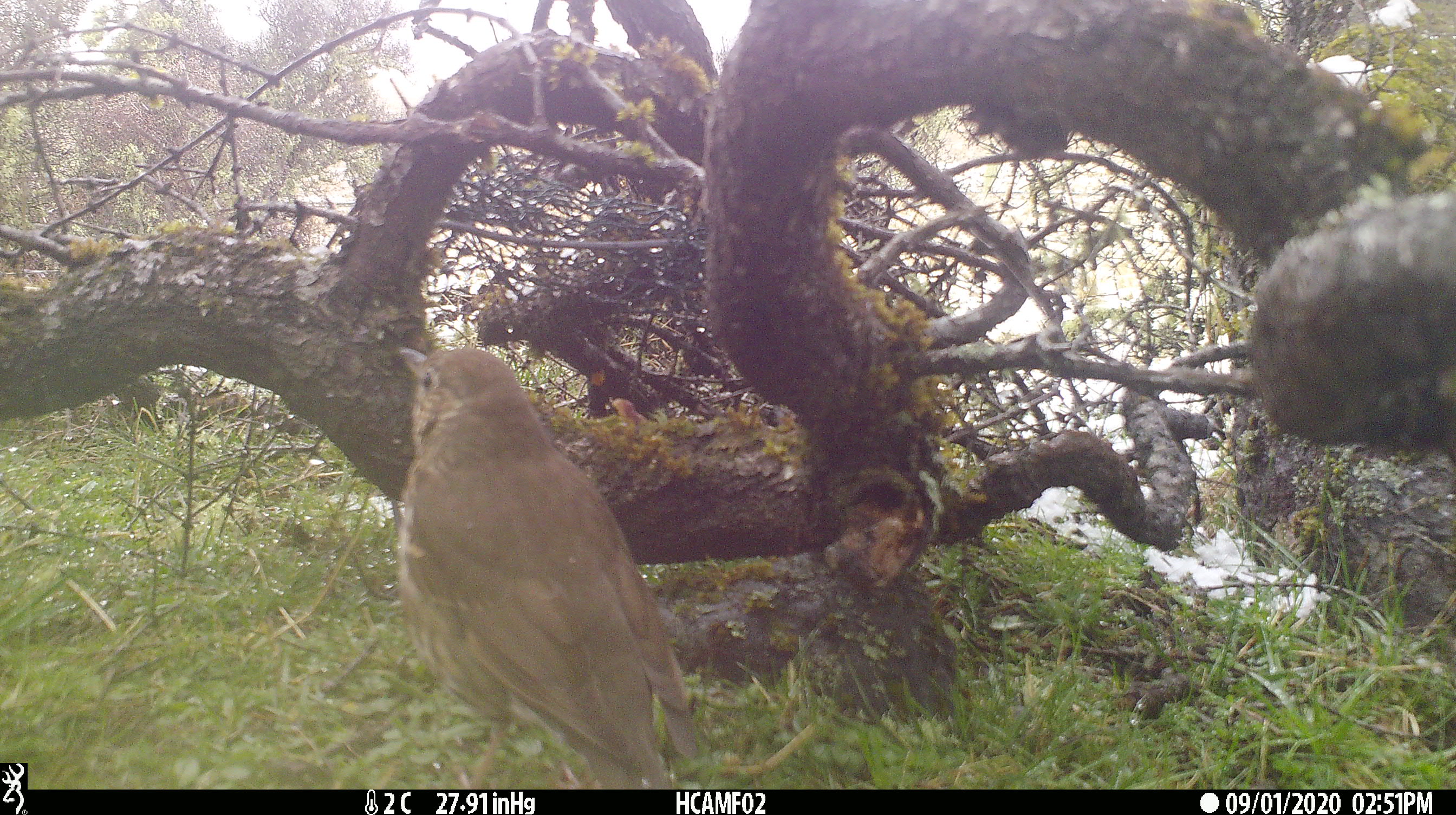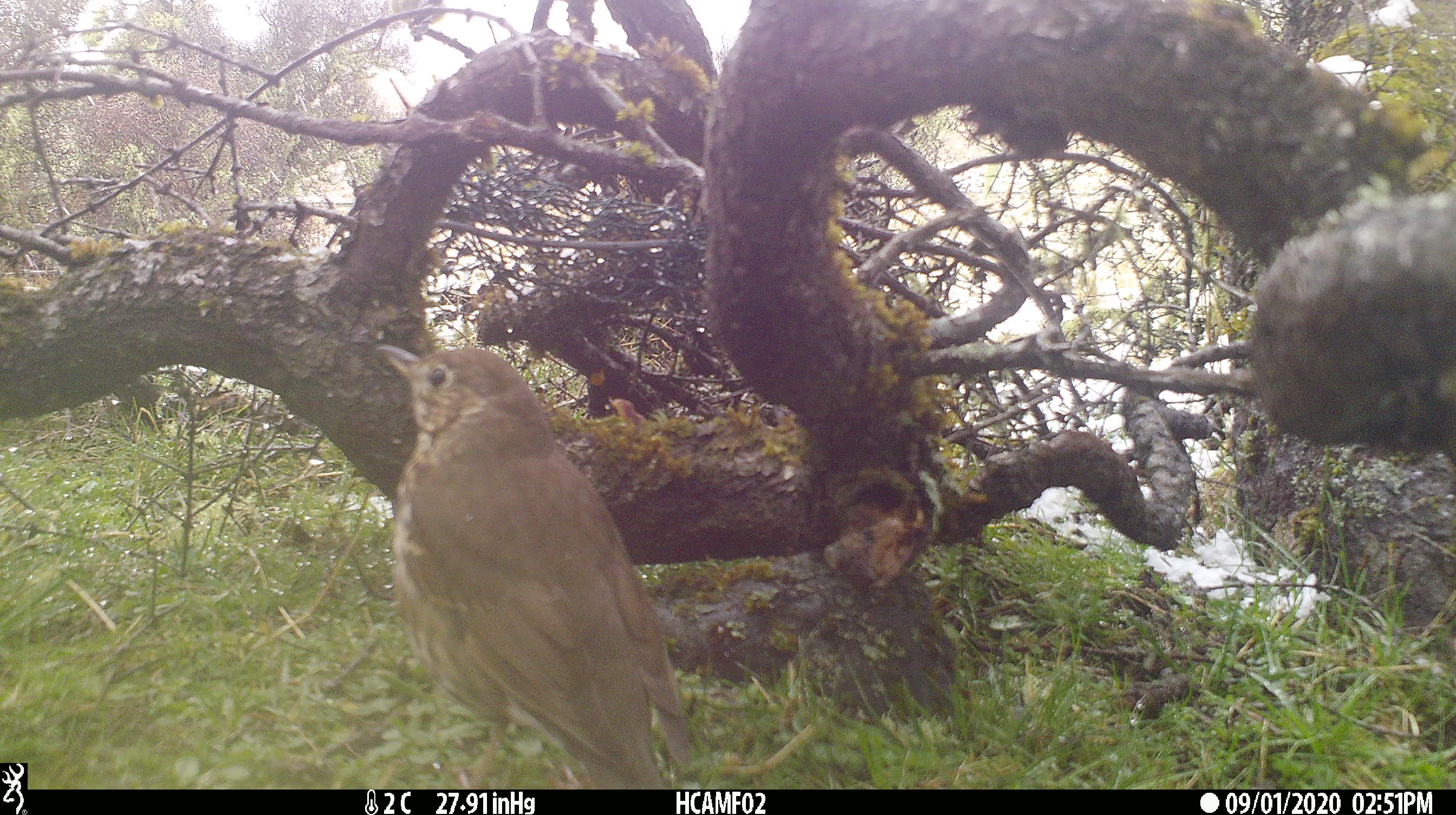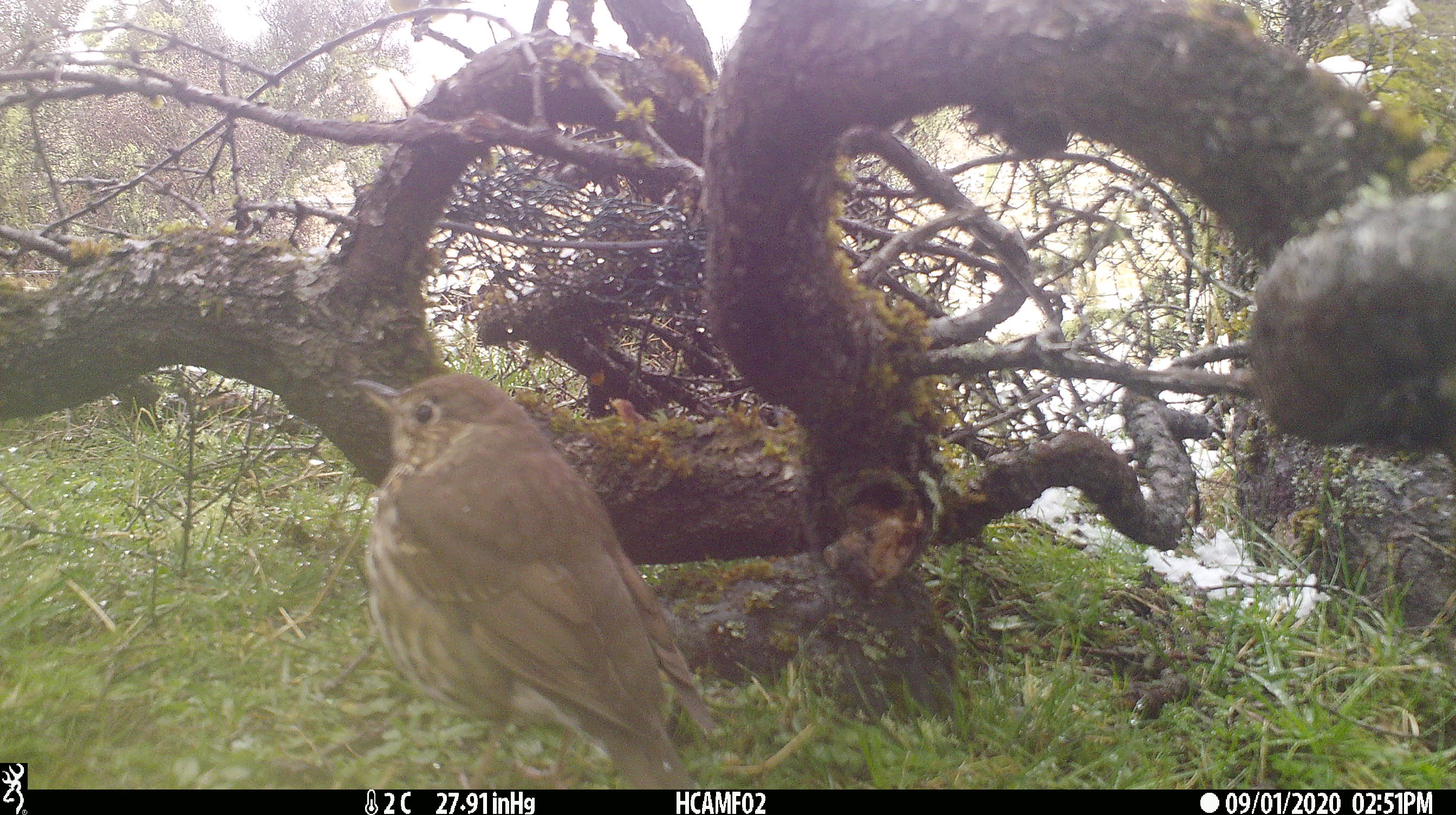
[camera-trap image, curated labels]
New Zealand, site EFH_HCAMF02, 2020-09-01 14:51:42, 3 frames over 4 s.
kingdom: Animalia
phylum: Chordata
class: Aves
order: Passeriformes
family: Turdidae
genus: Turdus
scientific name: Turdus philomelos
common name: song thrush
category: thrush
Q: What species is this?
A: Thrush (song thrush) (Turdus philomelos).